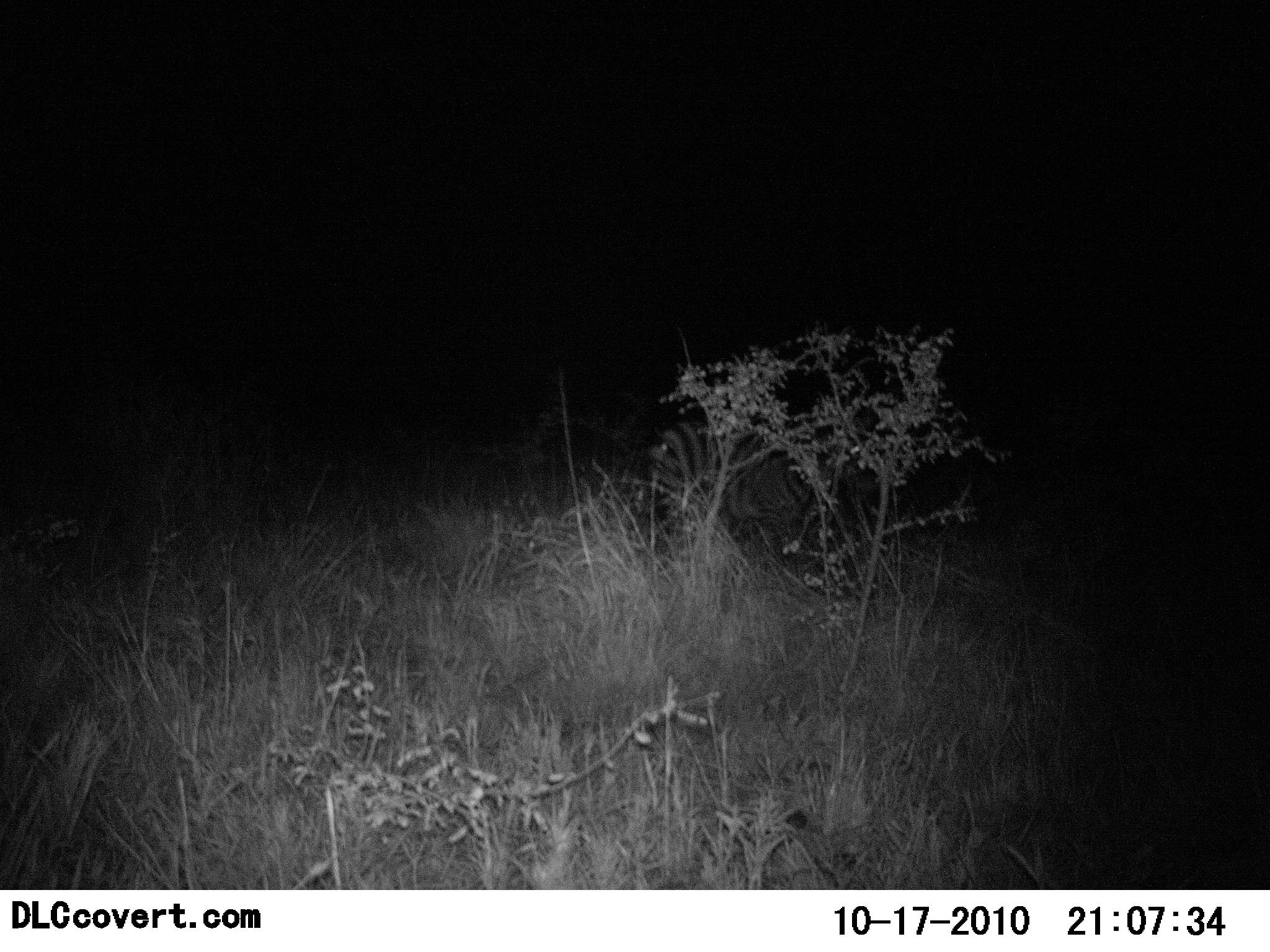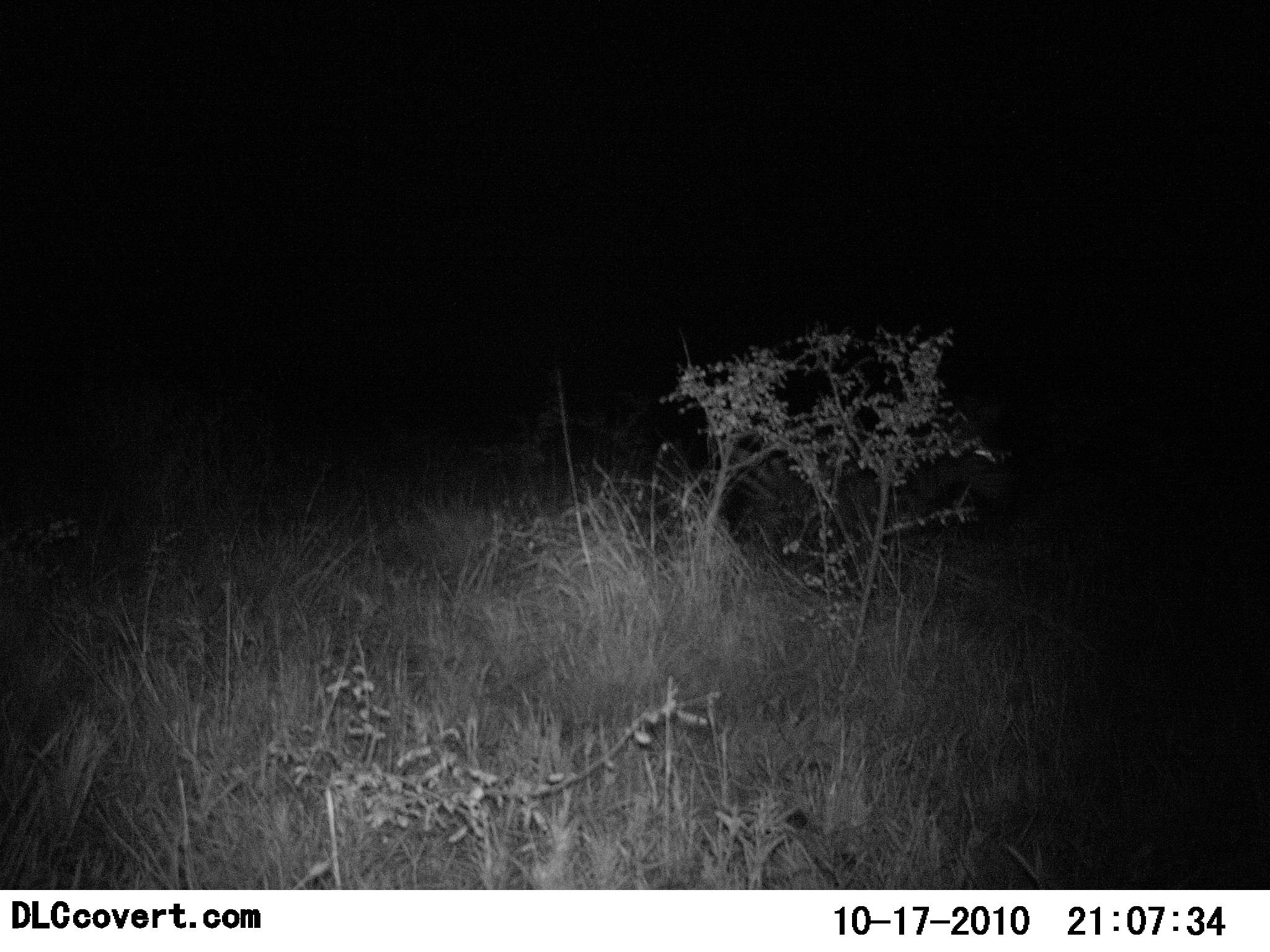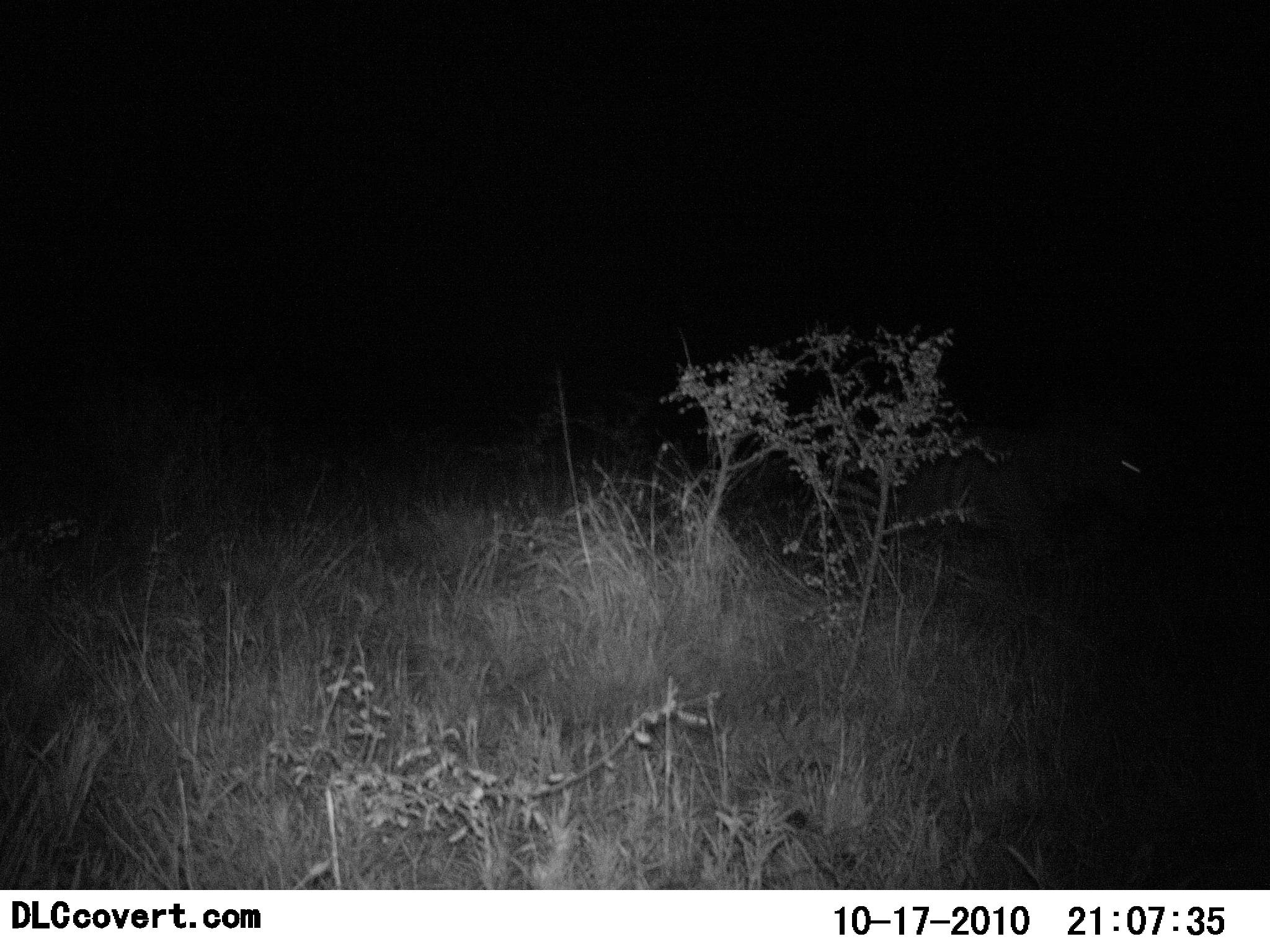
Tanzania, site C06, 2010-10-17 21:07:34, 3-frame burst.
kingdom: Animalia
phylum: Chordata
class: Mammalia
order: Perissodactyla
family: Equidae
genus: Equus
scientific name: Equus quagga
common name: plains zebra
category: zebra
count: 1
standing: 0%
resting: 0%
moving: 100%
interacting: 0%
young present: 0%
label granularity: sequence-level